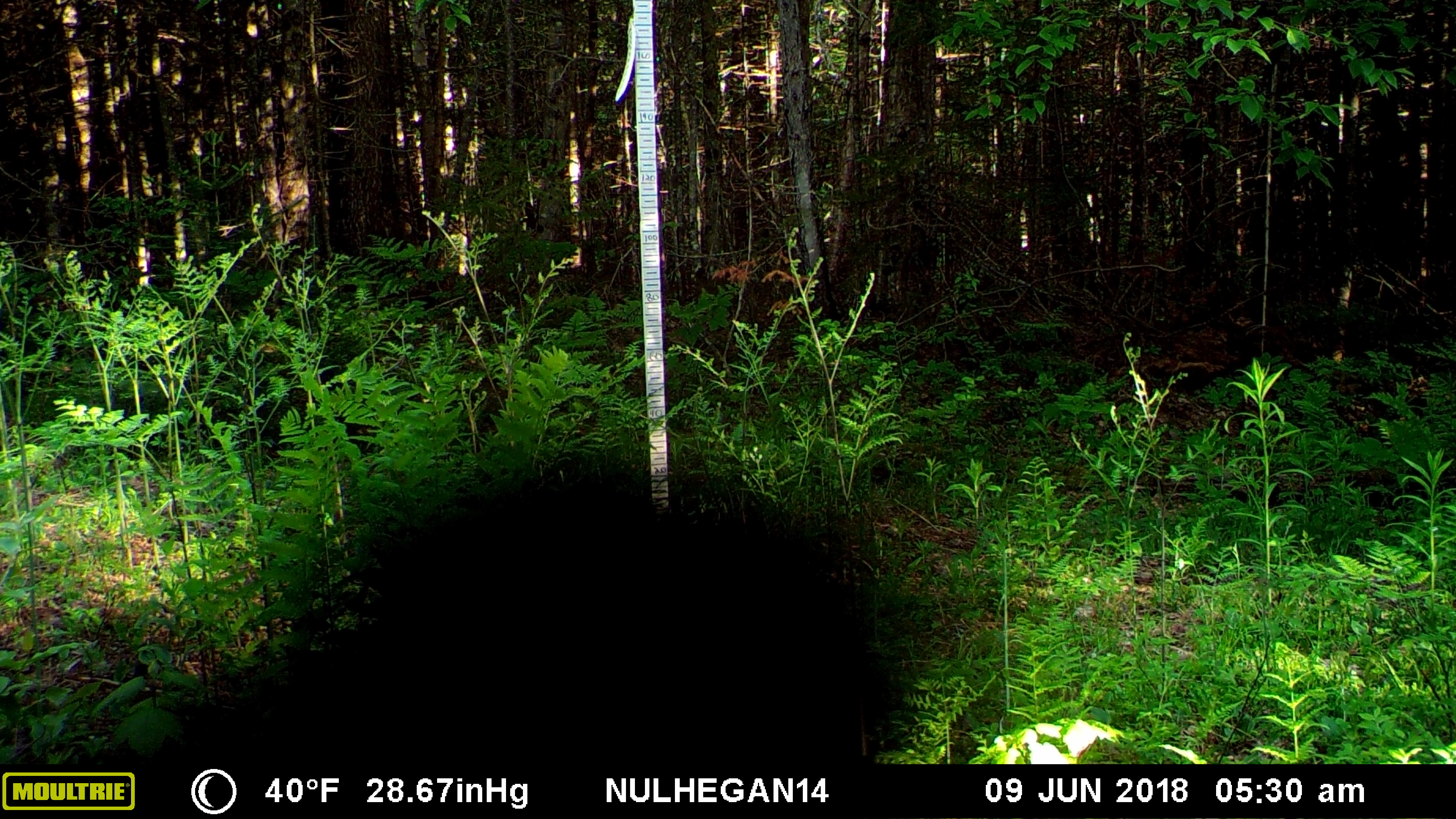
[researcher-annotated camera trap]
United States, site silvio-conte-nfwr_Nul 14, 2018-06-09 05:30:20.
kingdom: Animalia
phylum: Chordata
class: Mammalia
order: Carnivora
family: Ursidae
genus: Ursus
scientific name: Ursus americanus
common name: black bear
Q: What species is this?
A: Black bear (Ursus americanus).